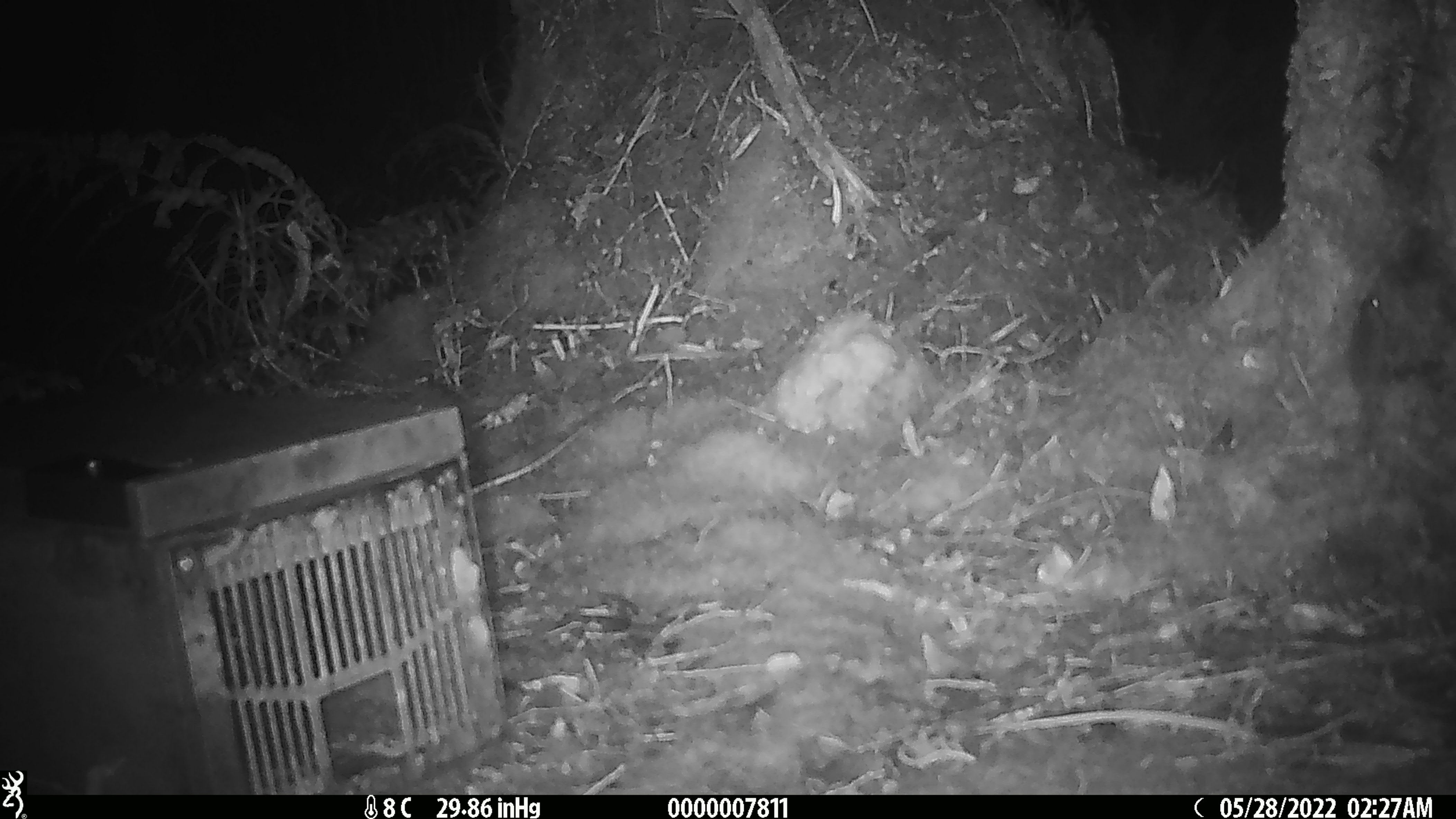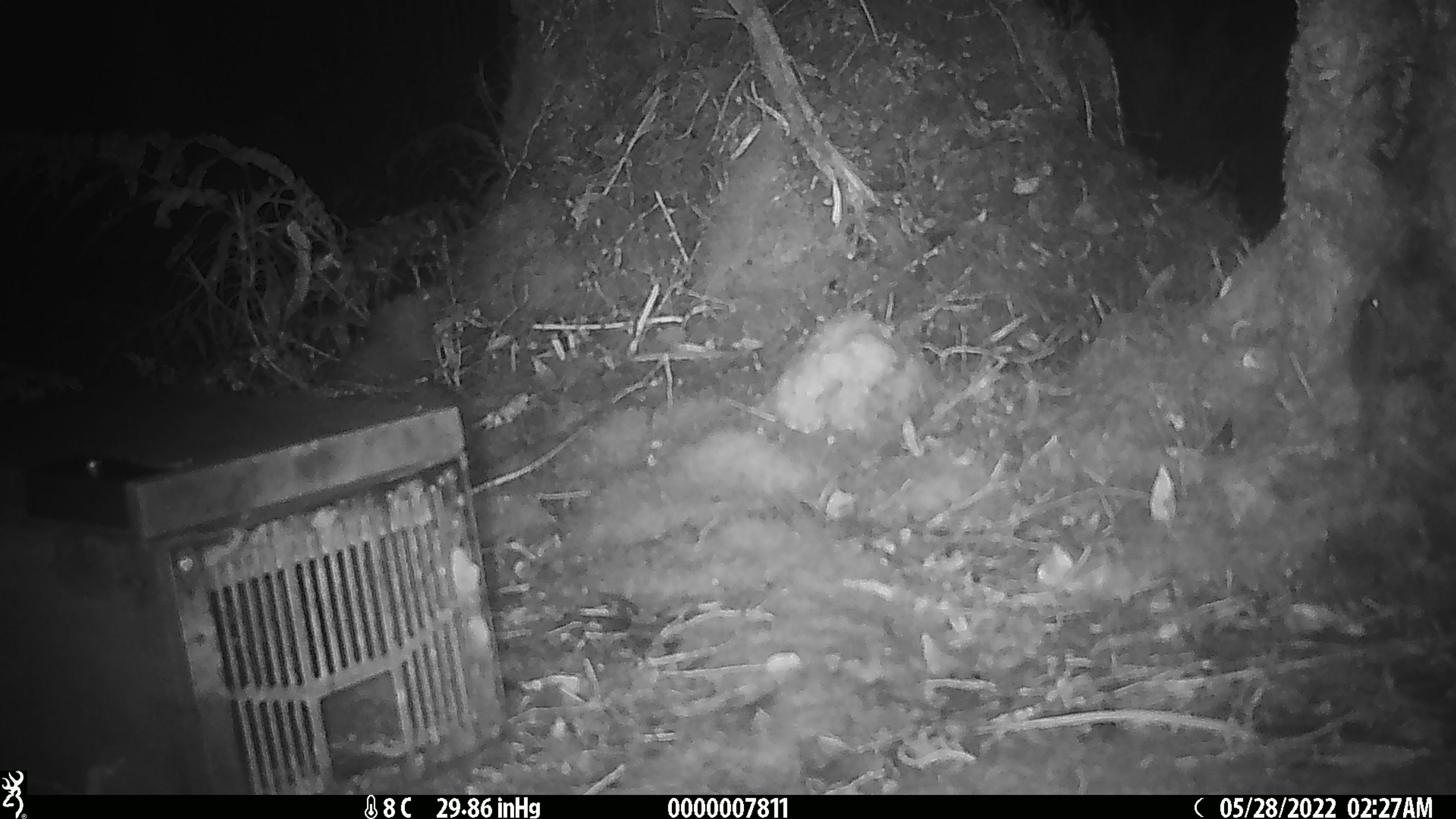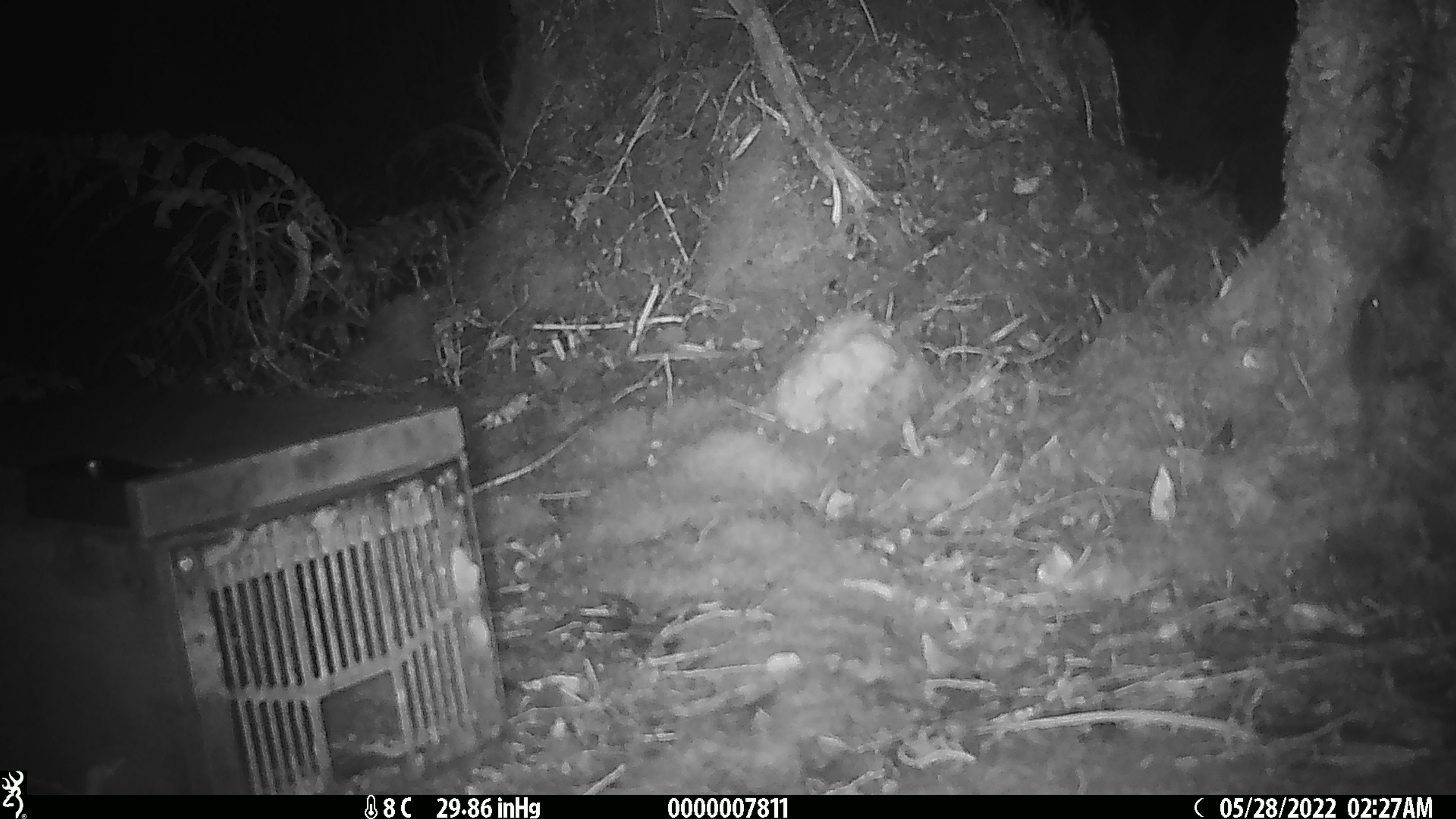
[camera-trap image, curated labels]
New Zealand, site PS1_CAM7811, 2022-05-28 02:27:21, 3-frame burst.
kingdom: Animalia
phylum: Chordata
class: Mammalia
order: Rodentia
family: Muridae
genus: Mus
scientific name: Mus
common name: mouse